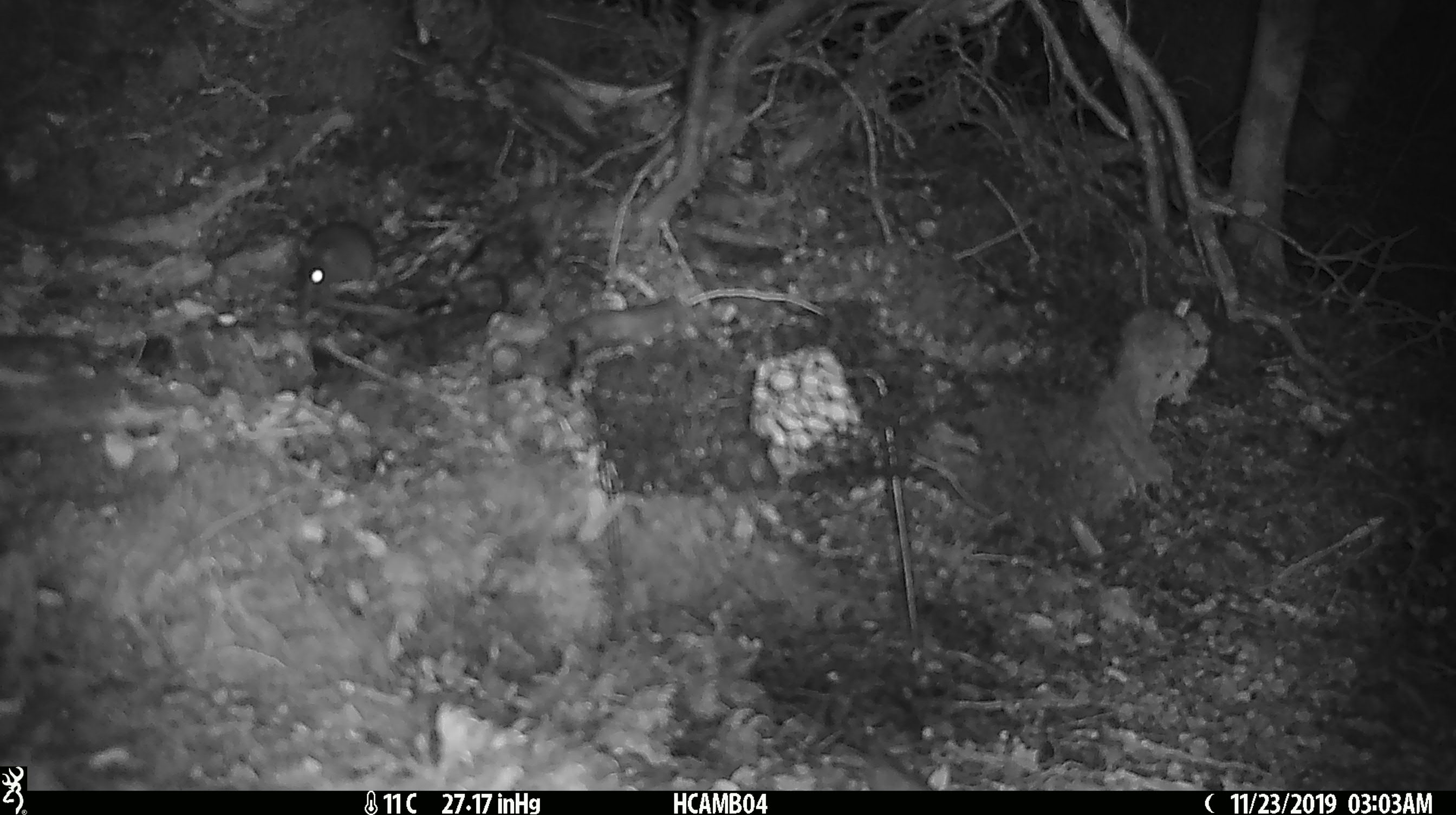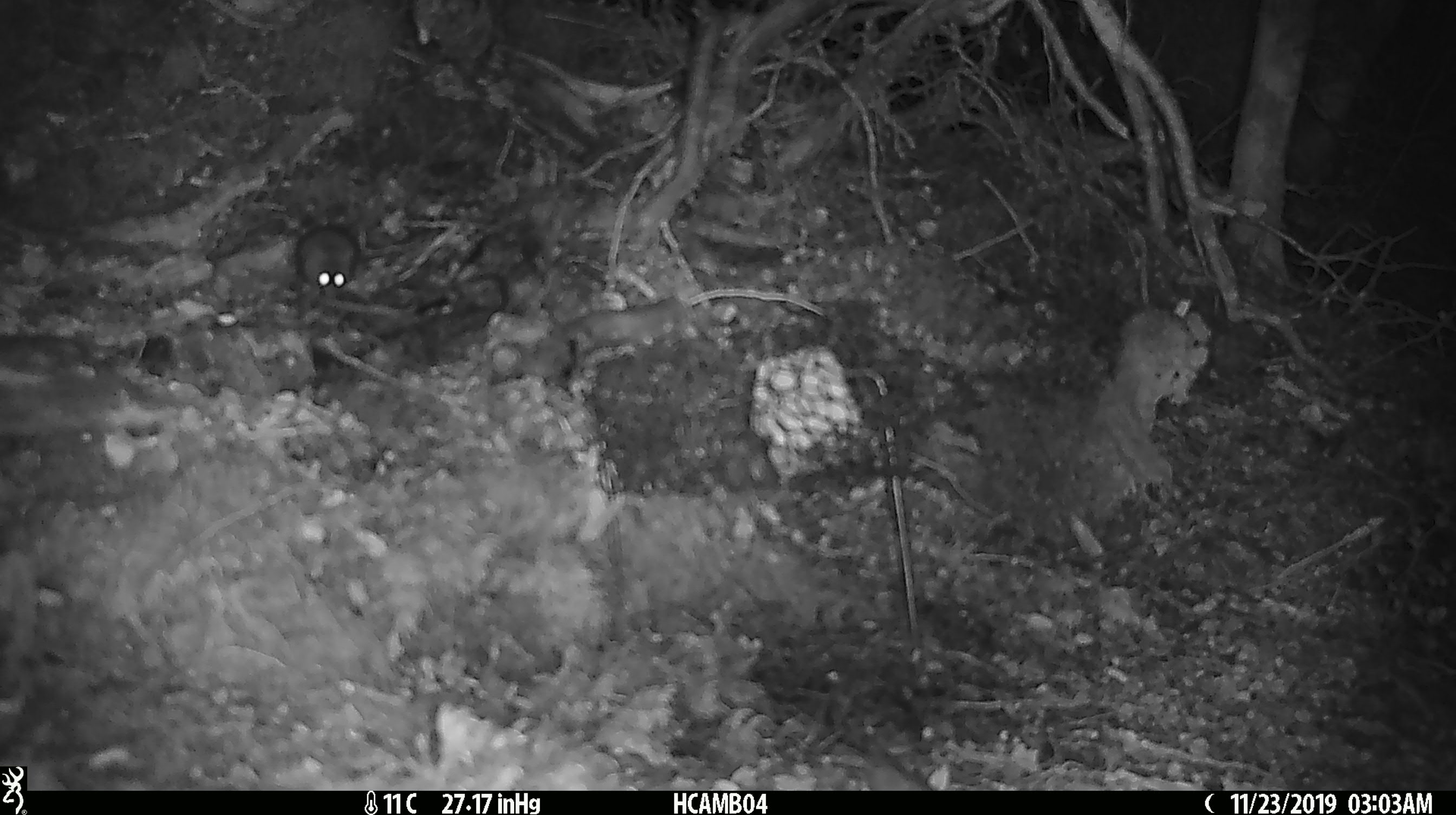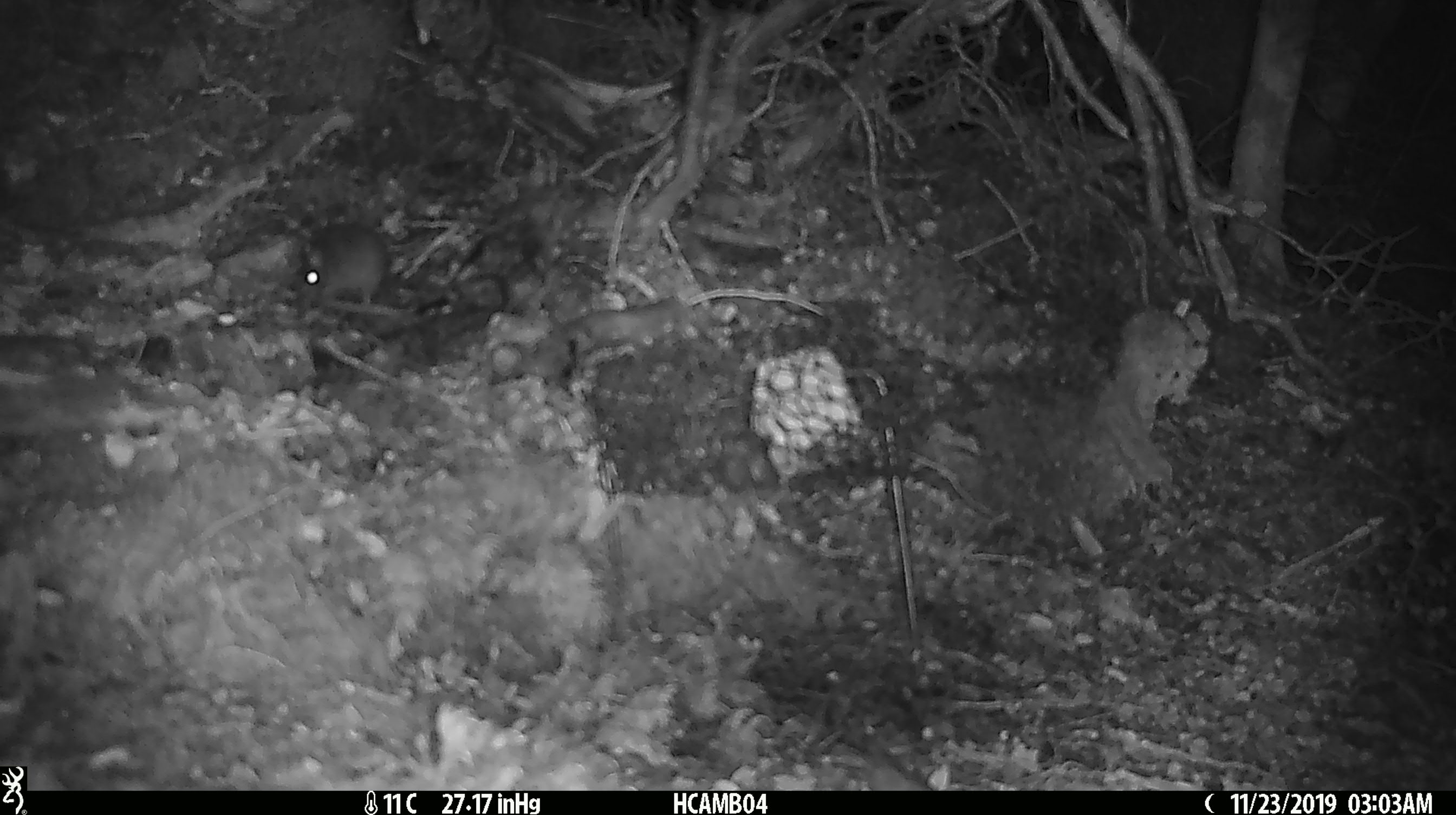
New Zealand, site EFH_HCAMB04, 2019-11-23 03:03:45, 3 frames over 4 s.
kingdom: Animalia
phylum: Chordata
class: Mammalia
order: Rodentia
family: Muridae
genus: Mus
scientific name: Mus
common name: mouse